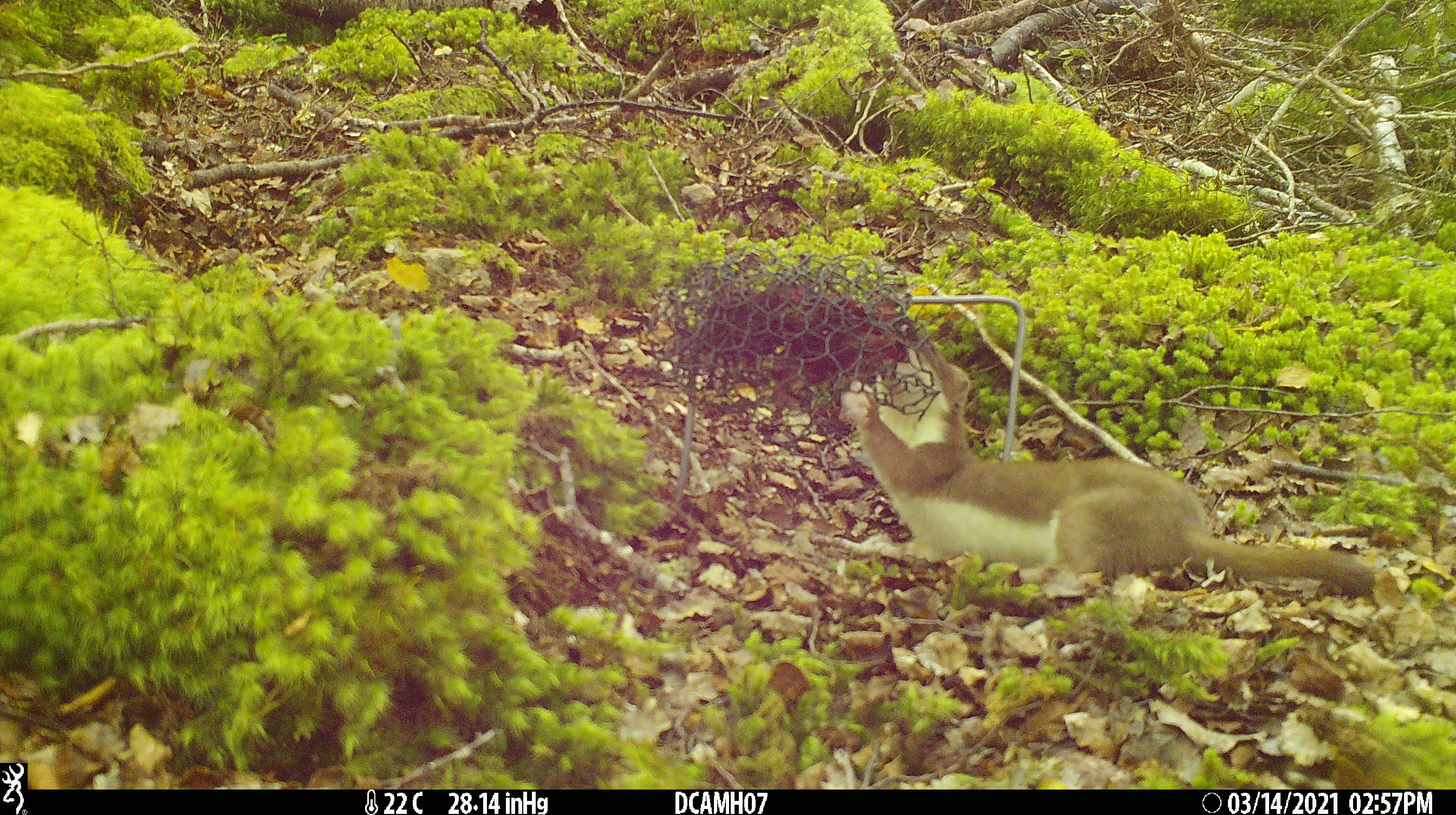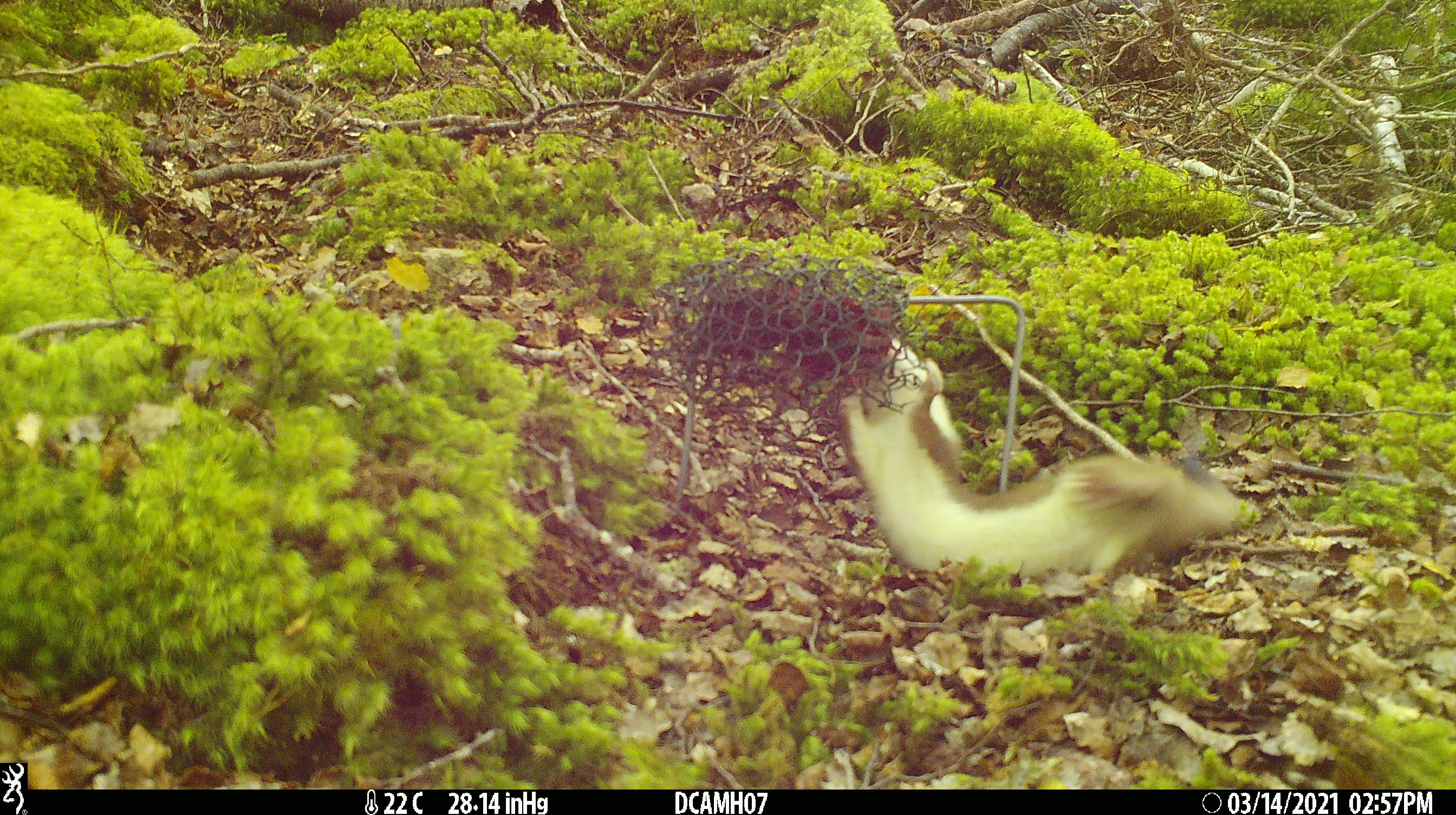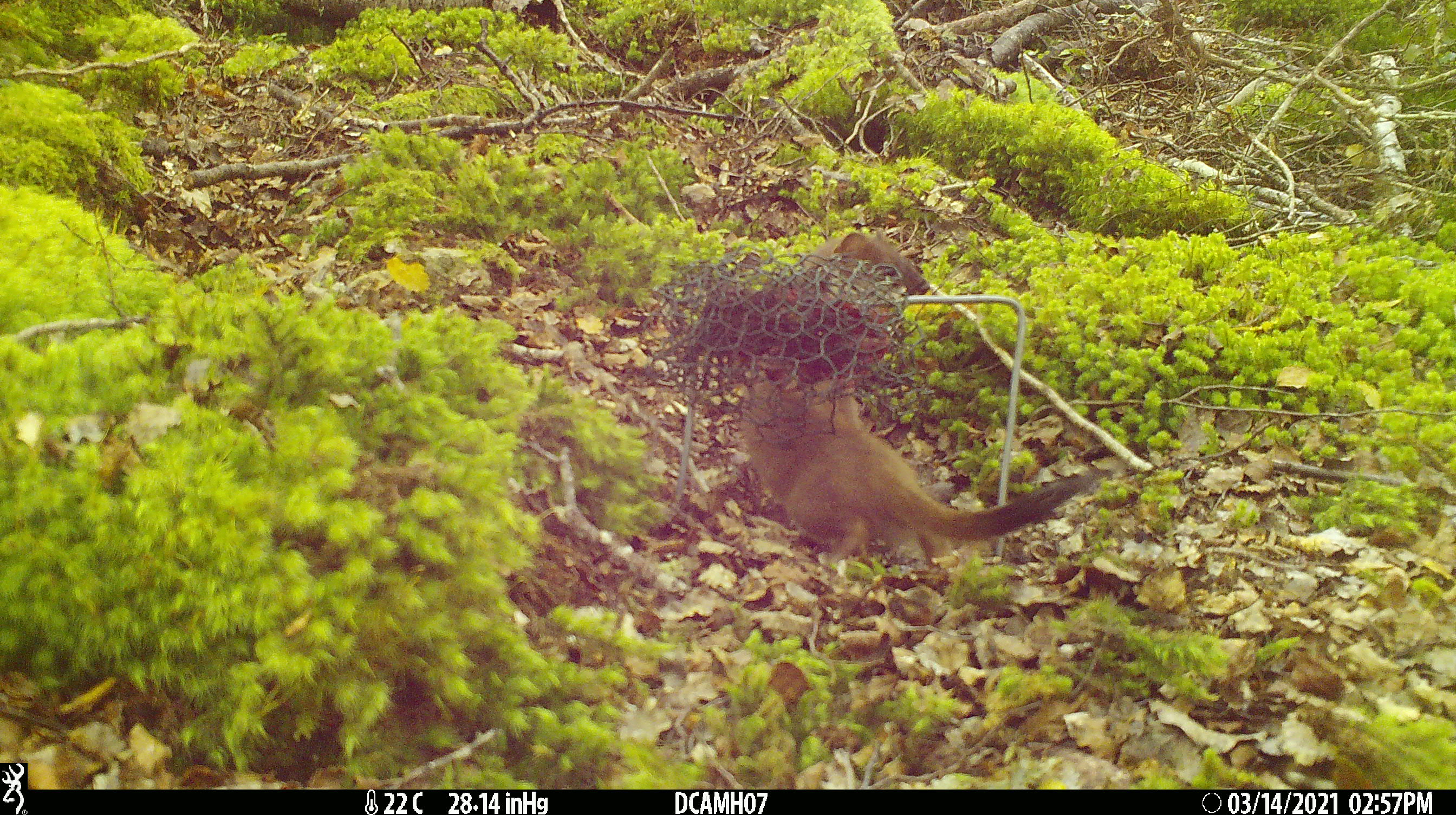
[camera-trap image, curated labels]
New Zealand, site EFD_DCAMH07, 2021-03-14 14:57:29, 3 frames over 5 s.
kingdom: Animalia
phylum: Chordata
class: Mammalia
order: Carnivora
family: Mustelidae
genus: Mustela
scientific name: Mustela erminea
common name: stoat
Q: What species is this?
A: Stoat (Mustela erminea).